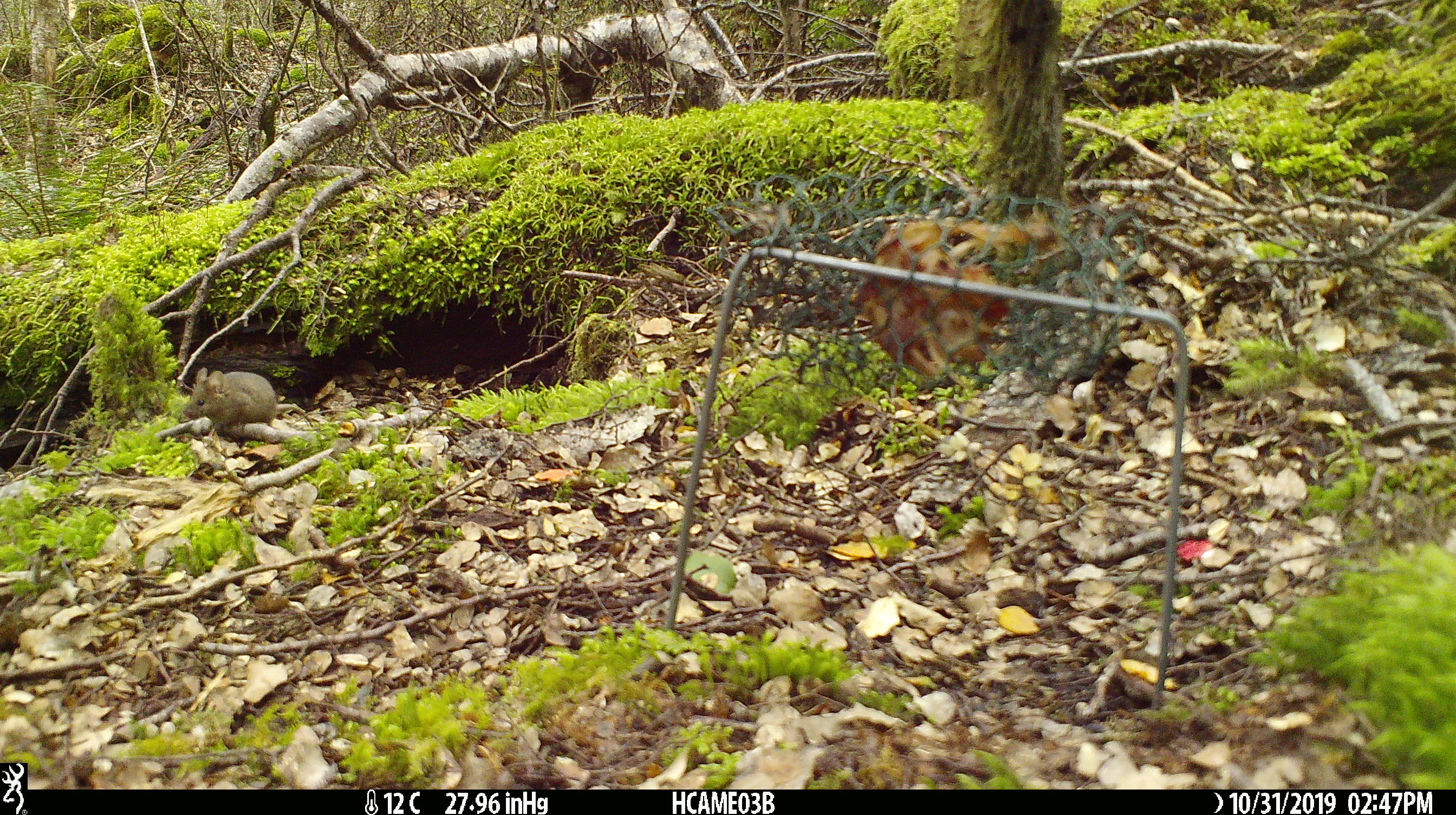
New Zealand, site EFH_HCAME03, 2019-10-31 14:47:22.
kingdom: Animalia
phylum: Chordata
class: Mammalia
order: Rodentia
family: Muridae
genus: Mus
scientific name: Mus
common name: mouse